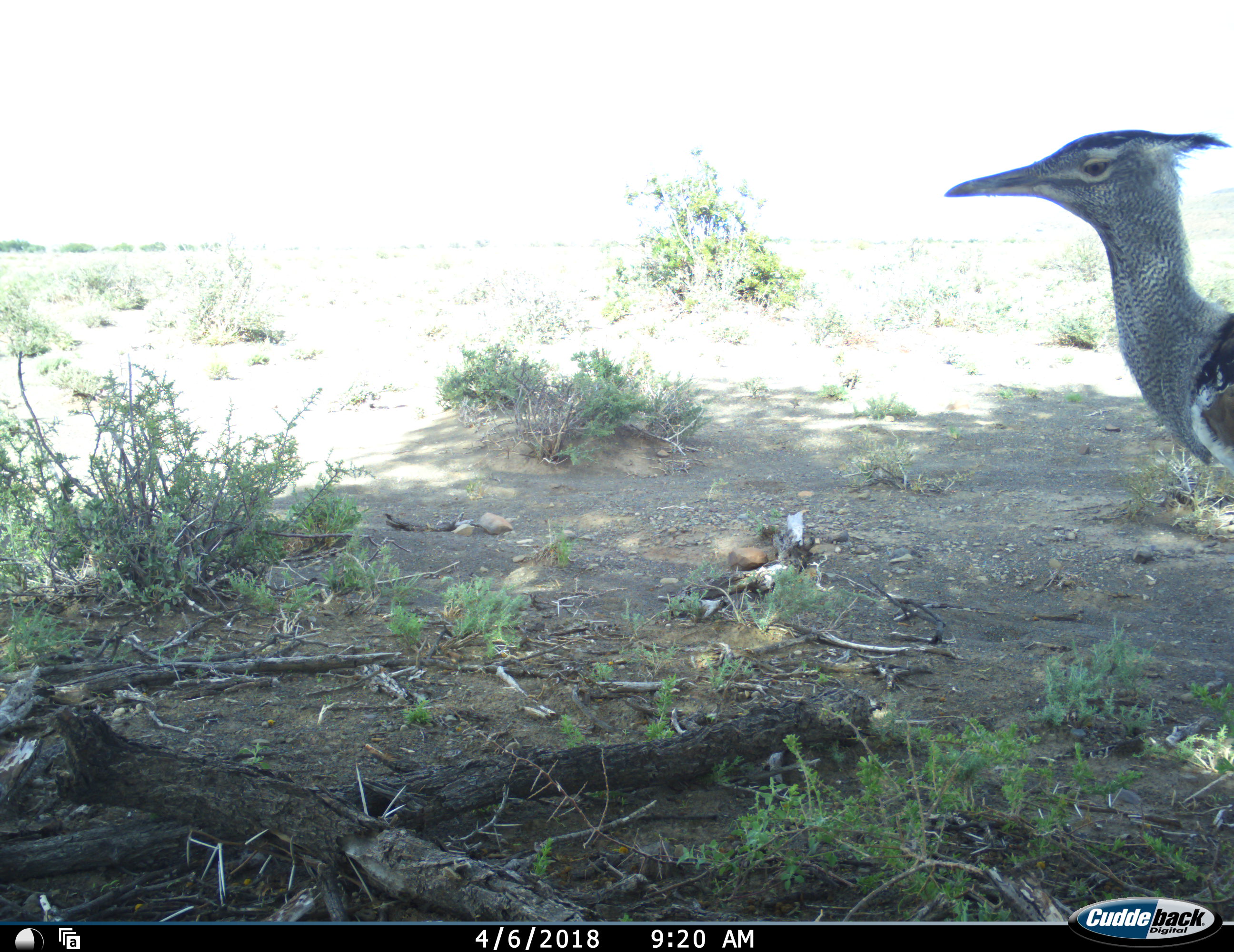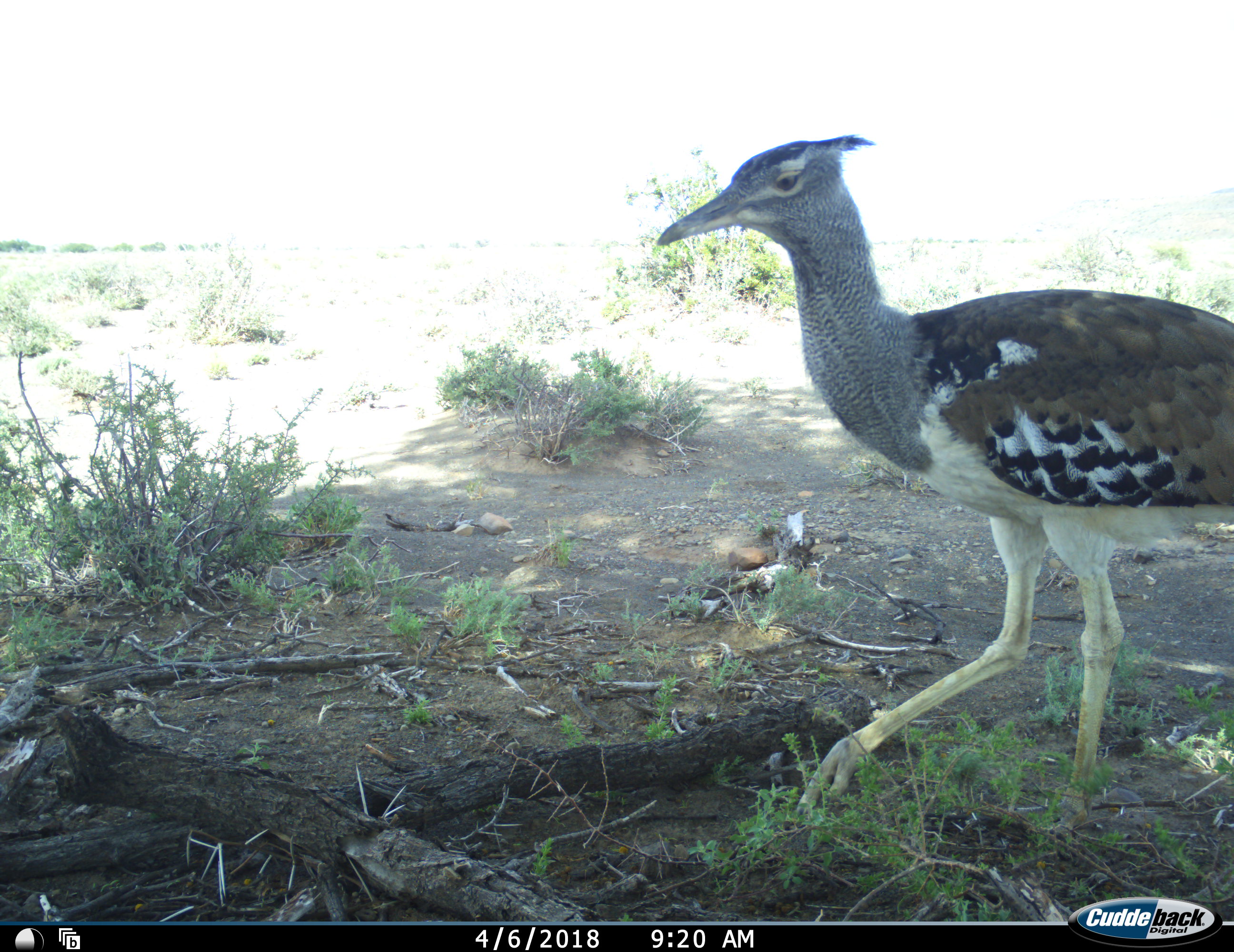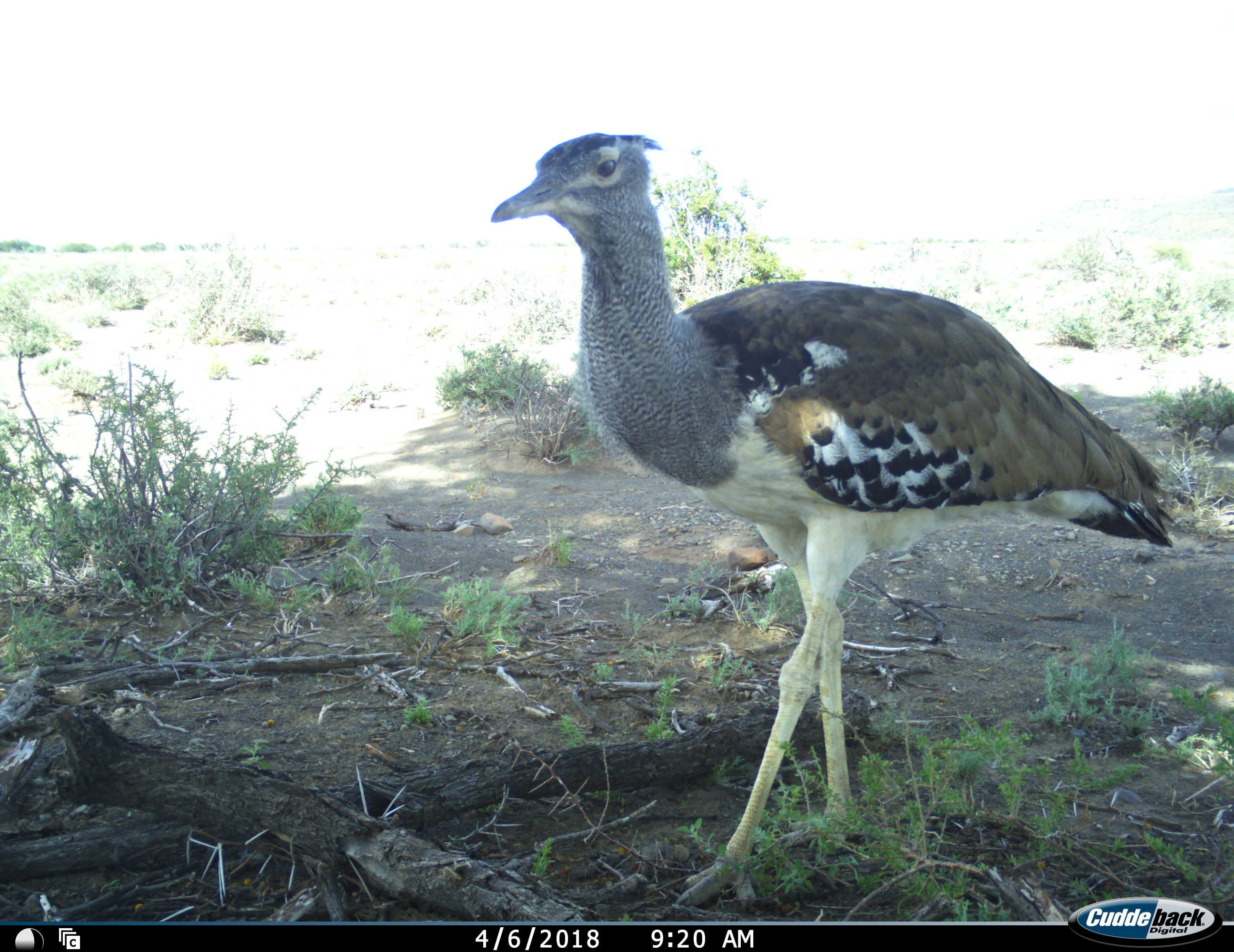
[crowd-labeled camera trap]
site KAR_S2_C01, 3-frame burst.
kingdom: Animalia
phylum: Chordata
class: Aves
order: Otidiformes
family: Otididae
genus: Ardeotis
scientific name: Ardeotis kori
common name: kori bustard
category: bustardkori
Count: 1.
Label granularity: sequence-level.